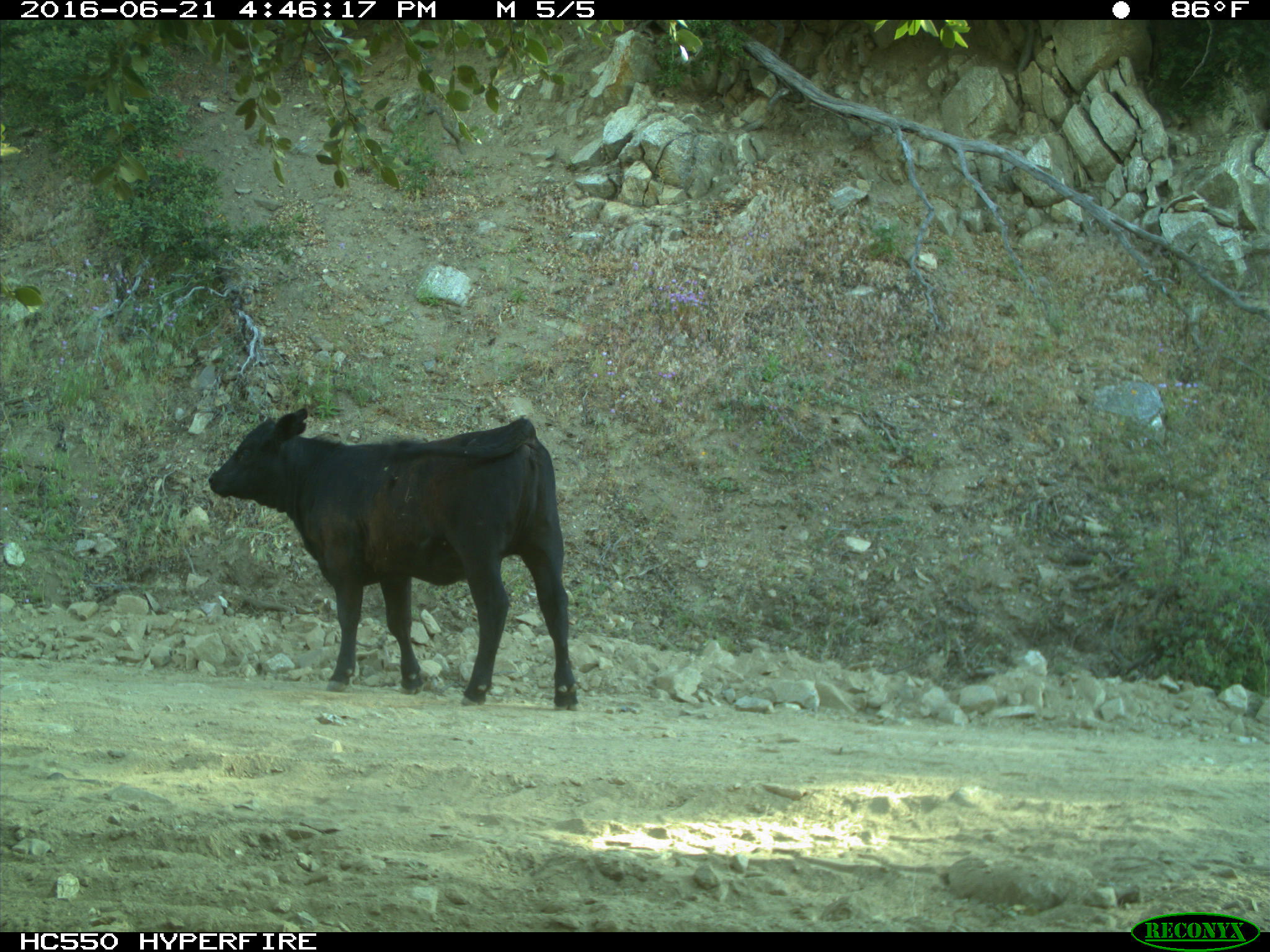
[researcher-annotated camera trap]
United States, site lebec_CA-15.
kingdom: Animalia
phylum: Chordata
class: Mammalia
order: Artiodactyla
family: Bovidae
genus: Bos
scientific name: Bos taurus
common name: domestic cow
Bos taurus (domestic cow).